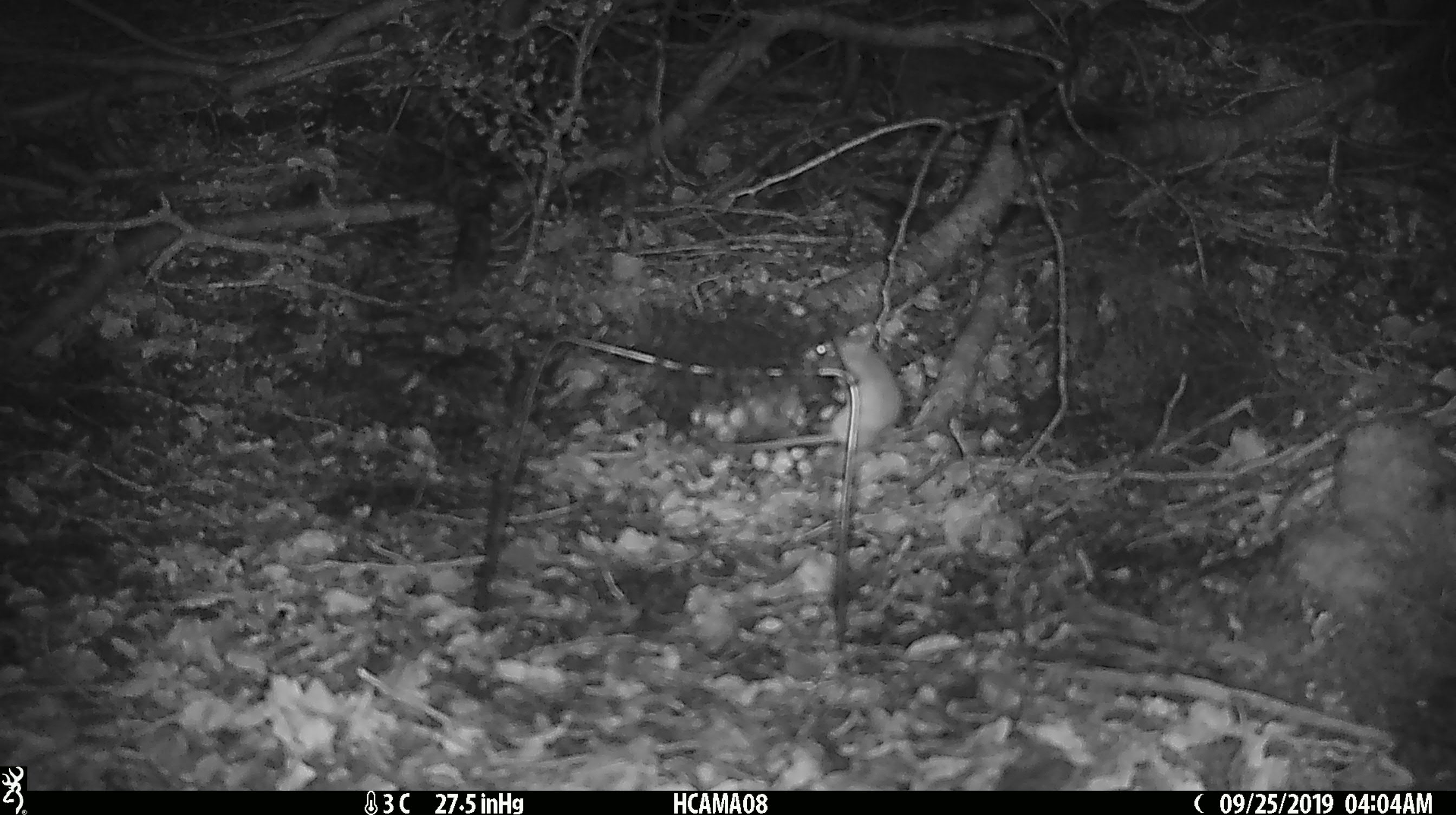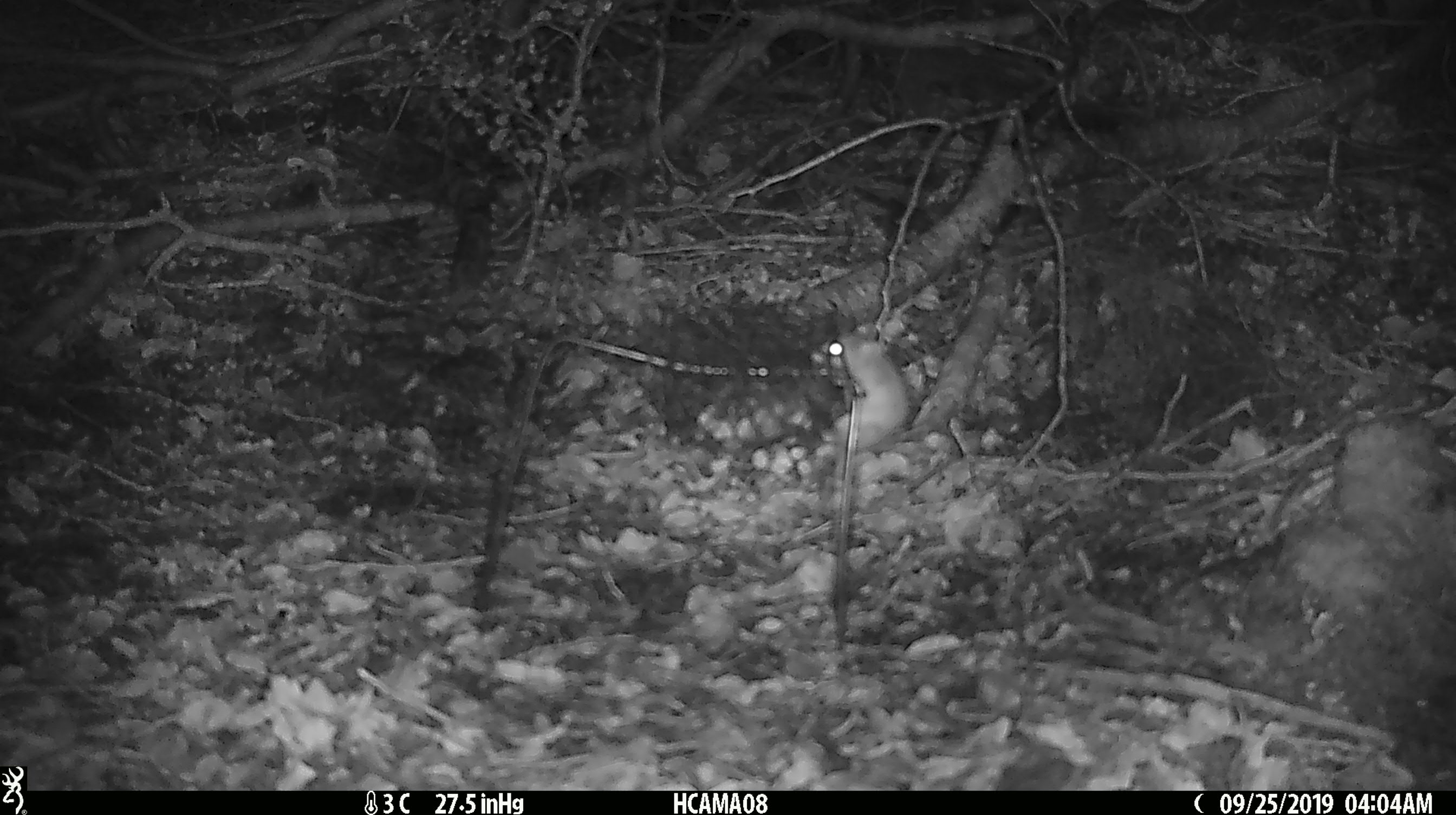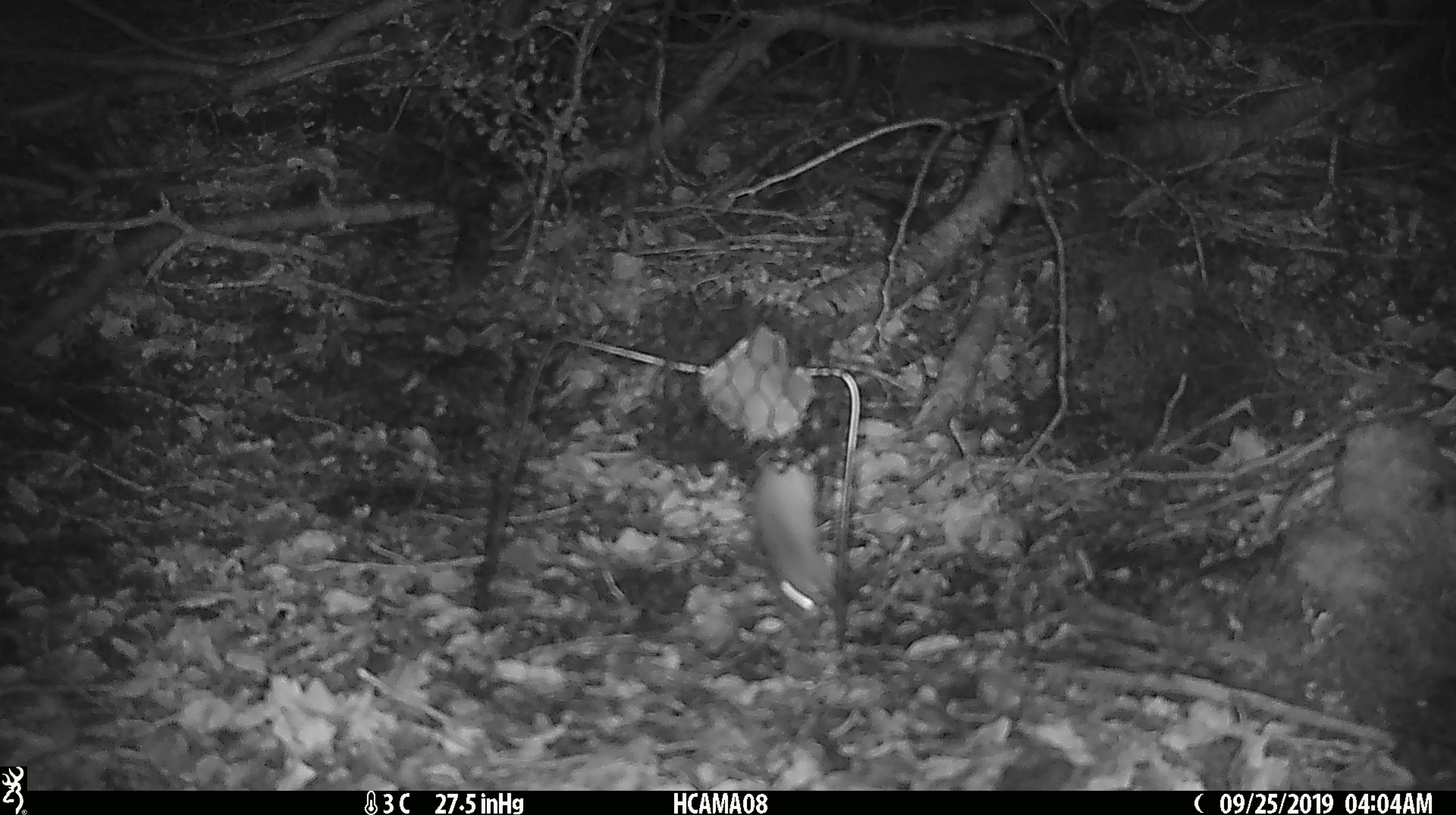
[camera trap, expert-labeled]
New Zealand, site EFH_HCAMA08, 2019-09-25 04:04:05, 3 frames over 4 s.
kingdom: Animalia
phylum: Chordata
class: Mammalia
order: Rodentia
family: Muridae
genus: Mus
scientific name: Mus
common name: mouse